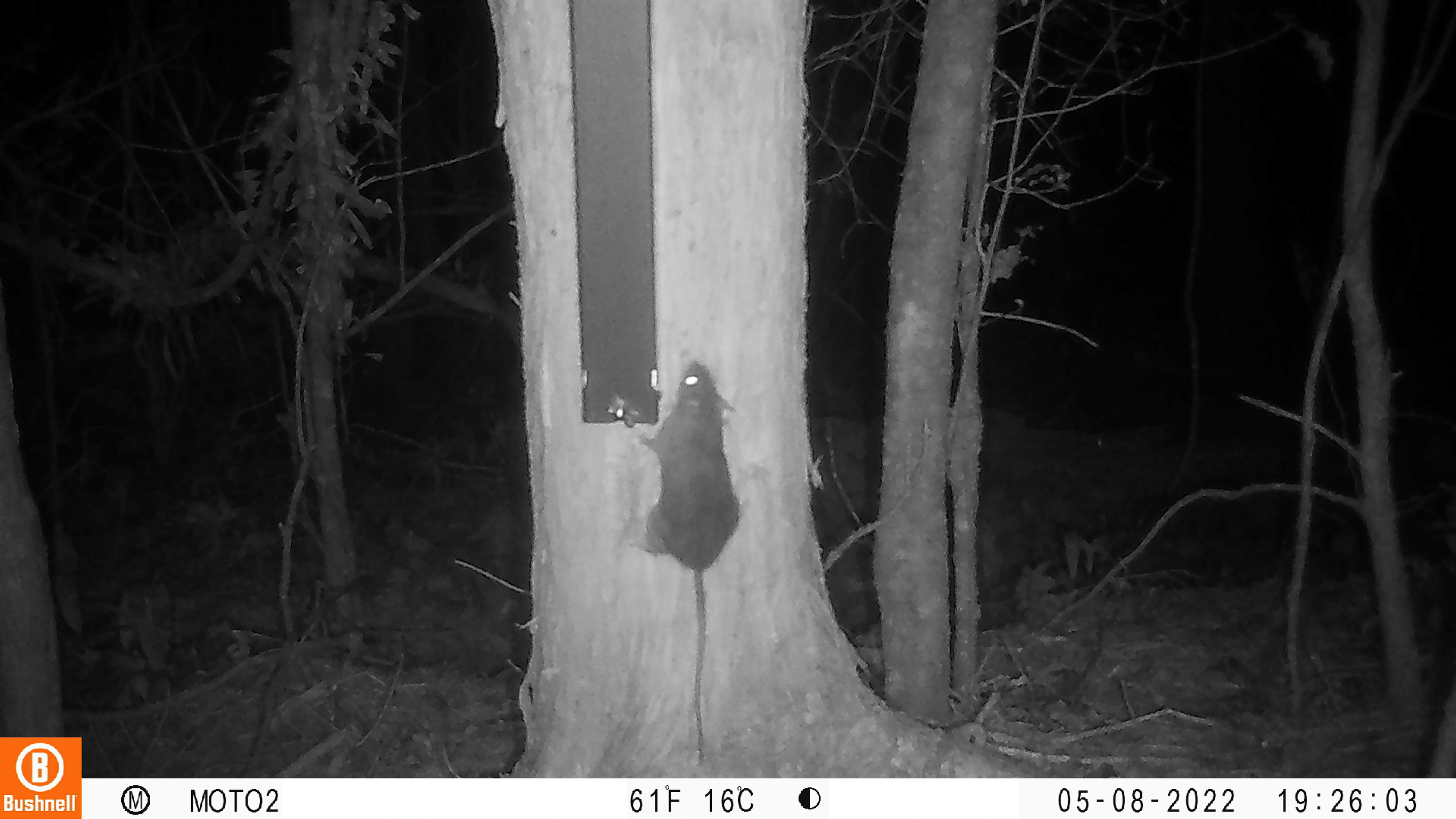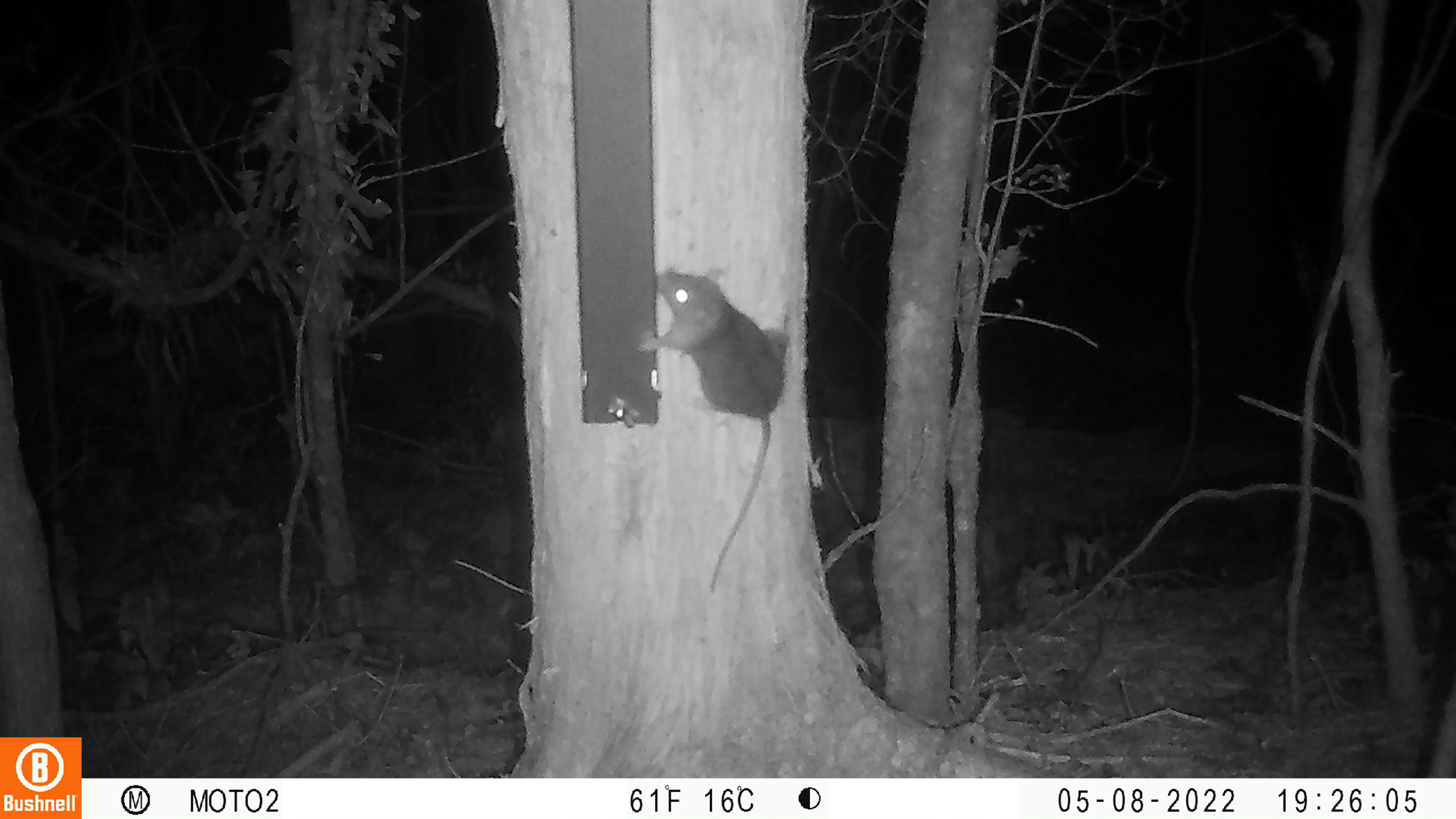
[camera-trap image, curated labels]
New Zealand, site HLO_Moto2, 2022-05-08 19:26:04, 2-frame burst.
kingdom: Animalia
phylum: Chordata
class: Mammalia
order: Rodentia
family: Muridae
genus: Rattus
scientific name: Rattus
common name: rat